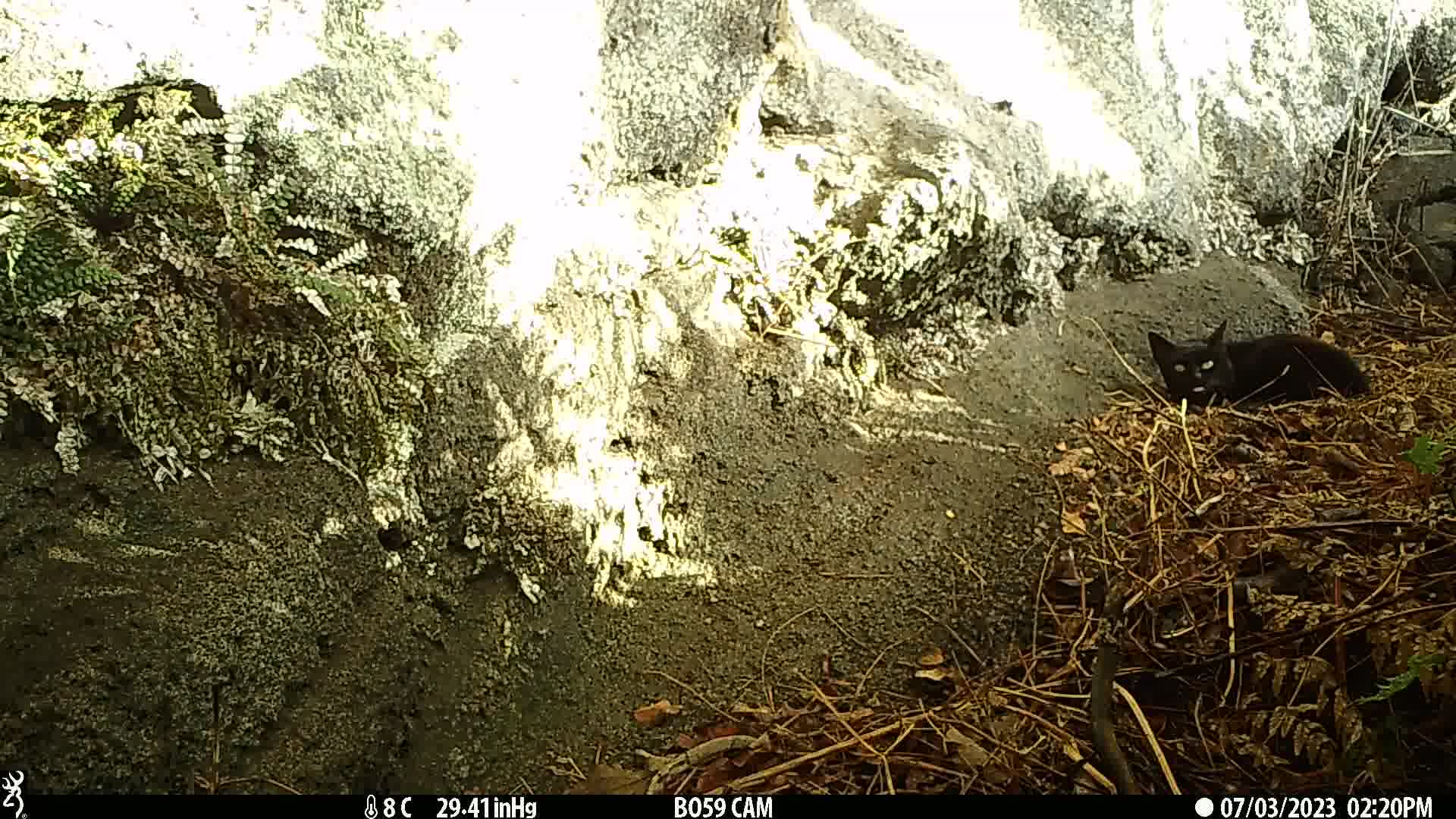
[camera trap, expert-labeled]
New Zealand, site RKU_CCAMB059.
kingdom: Animalia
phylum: Chordata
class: Mammalia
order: Carnivora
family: Felidae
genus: Felis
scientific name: Felis catus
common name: domestic cat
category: cat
Cat (domestic cat) (Felis catus).